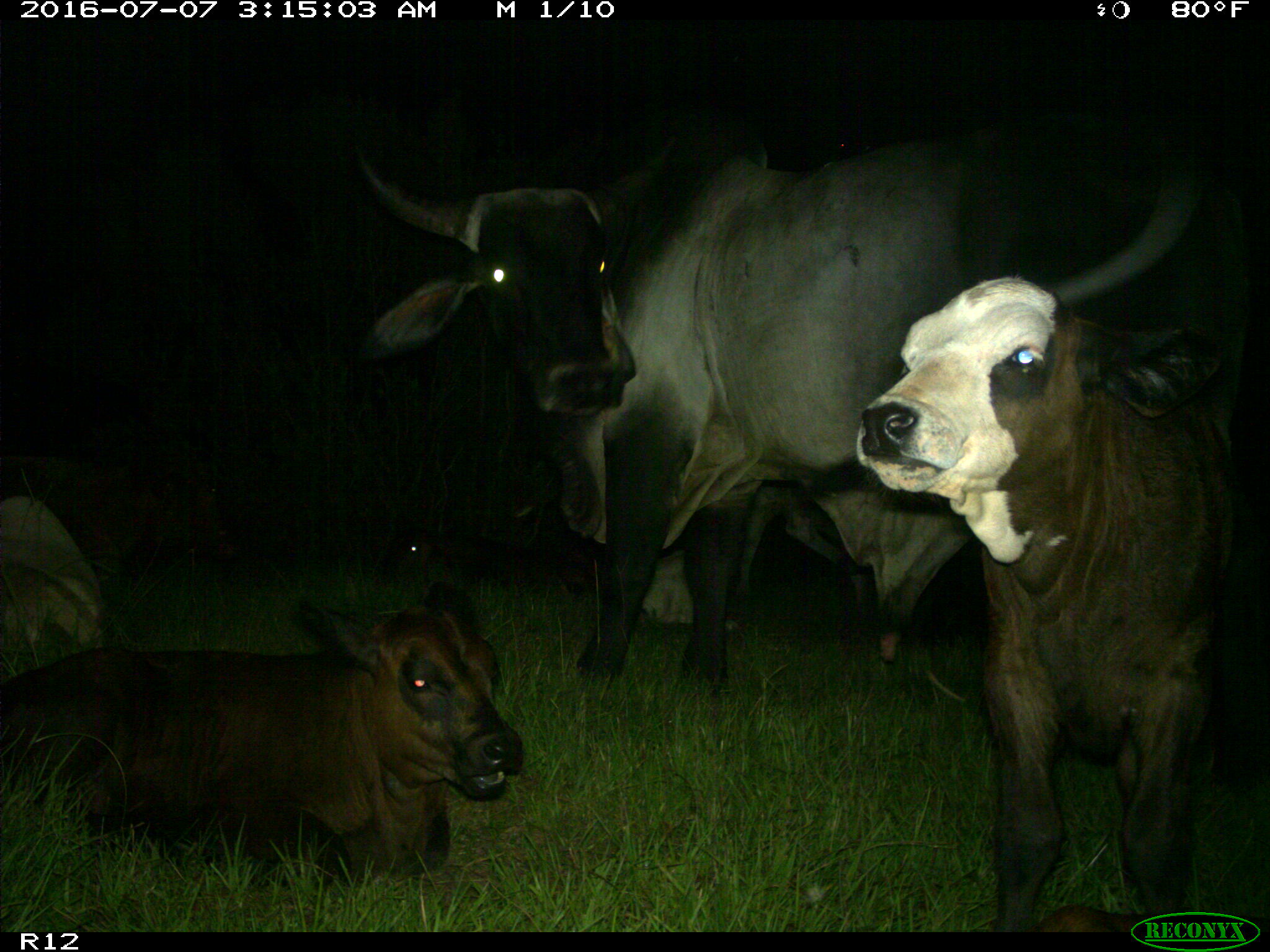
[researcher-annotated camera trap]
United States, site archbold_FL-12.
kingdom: Animalia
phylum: Chordata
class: Mammalia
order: Artiodactyla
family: Bovidae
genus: Bos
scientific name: Bos taurus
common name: domestic cow